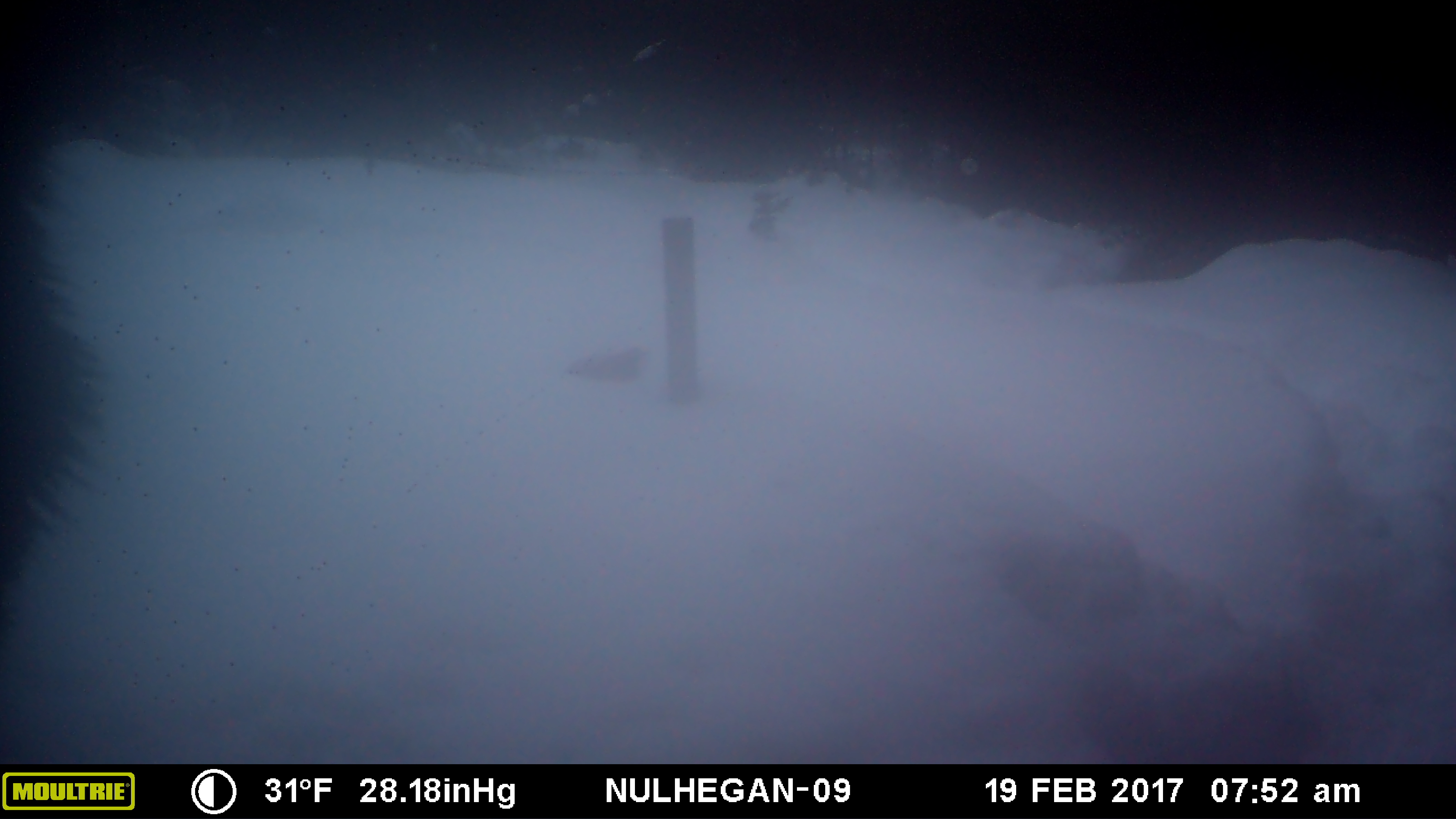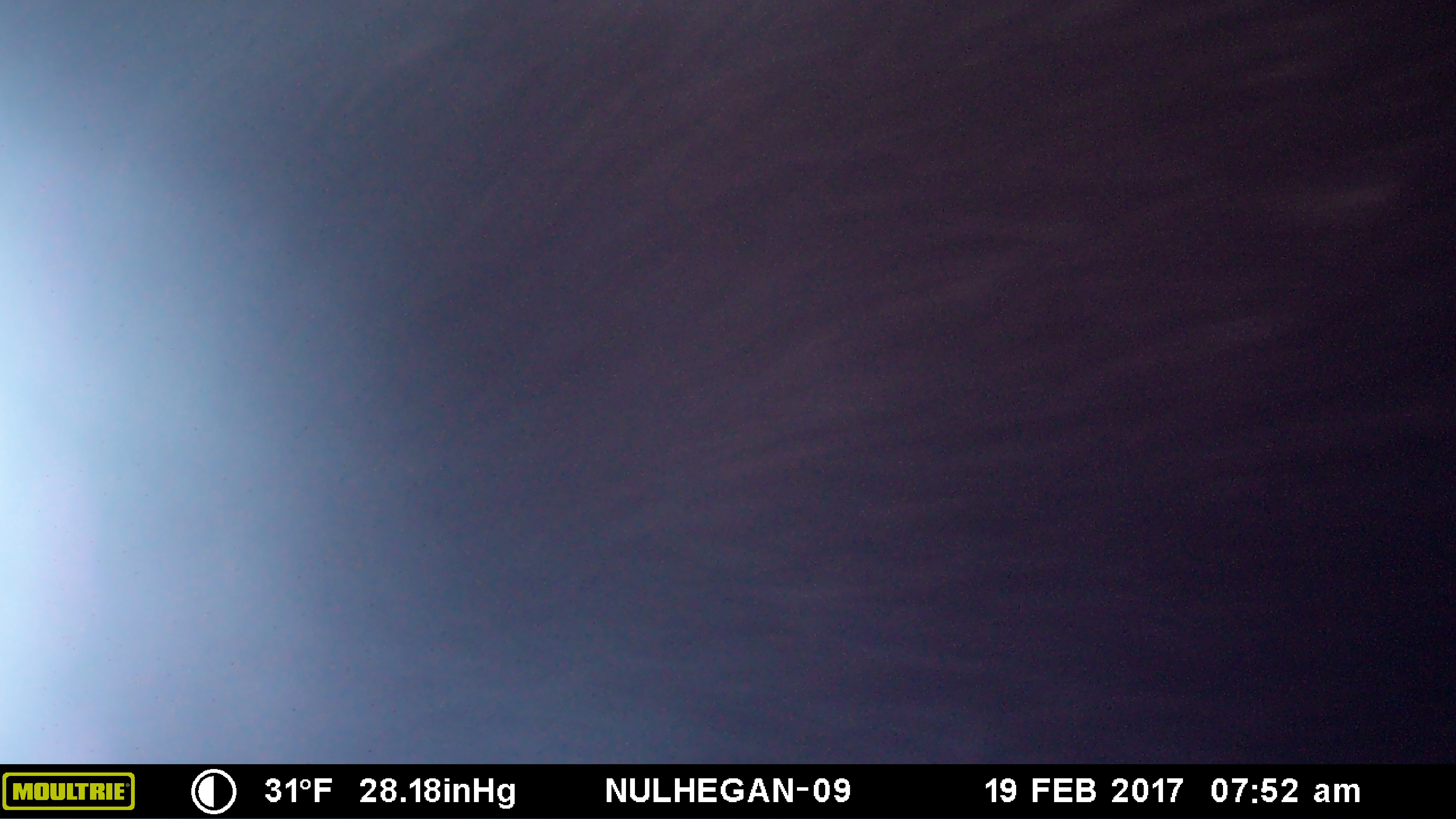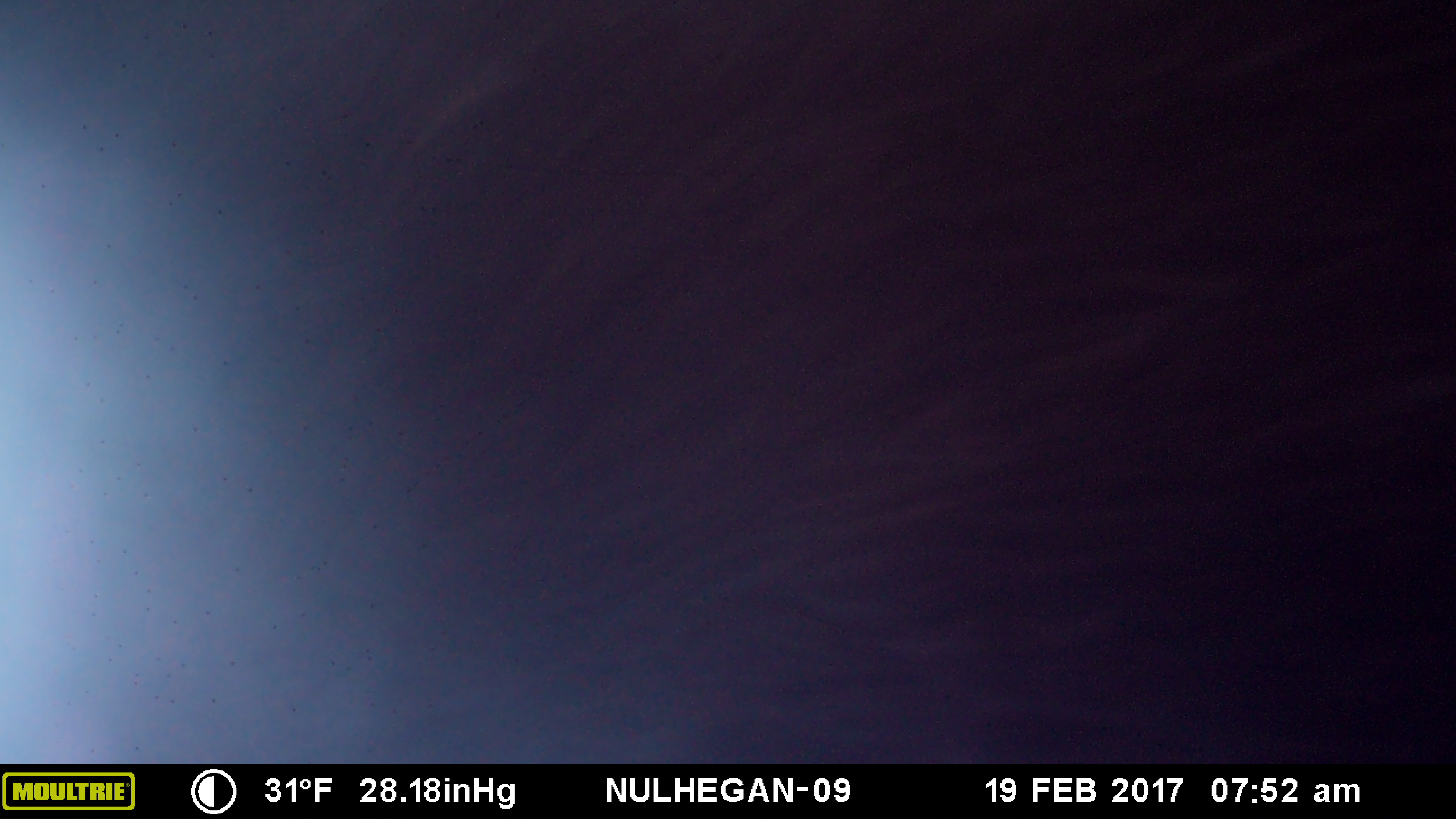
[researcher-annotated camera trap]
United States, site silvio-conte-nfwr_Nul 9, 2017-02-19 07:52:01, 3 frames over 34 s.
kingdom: Animalia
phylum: Chordata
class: Mammalia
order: Artiodactyla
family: Cervidae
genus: Alces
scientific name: Alces alces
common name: moose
Moose (Alces alces).